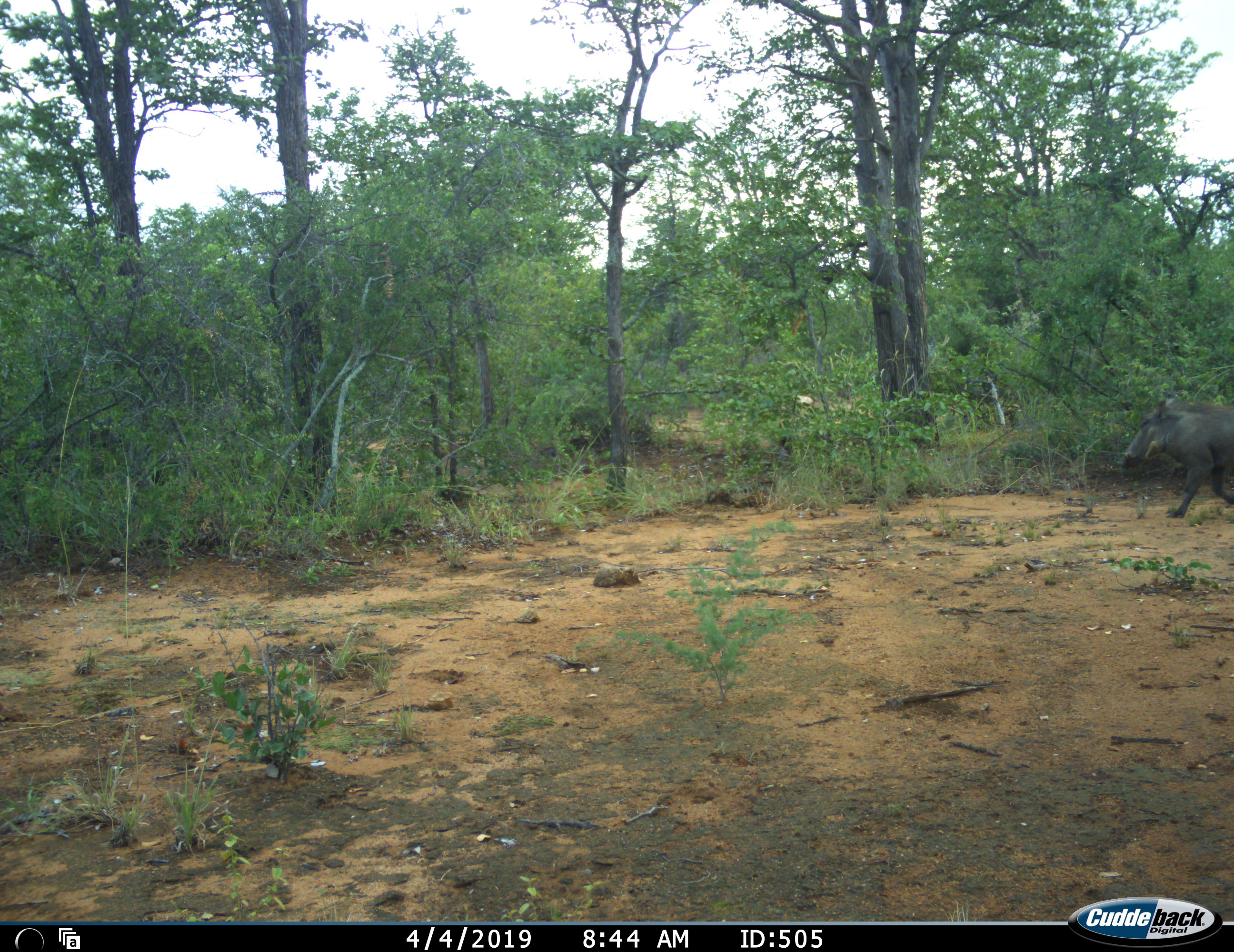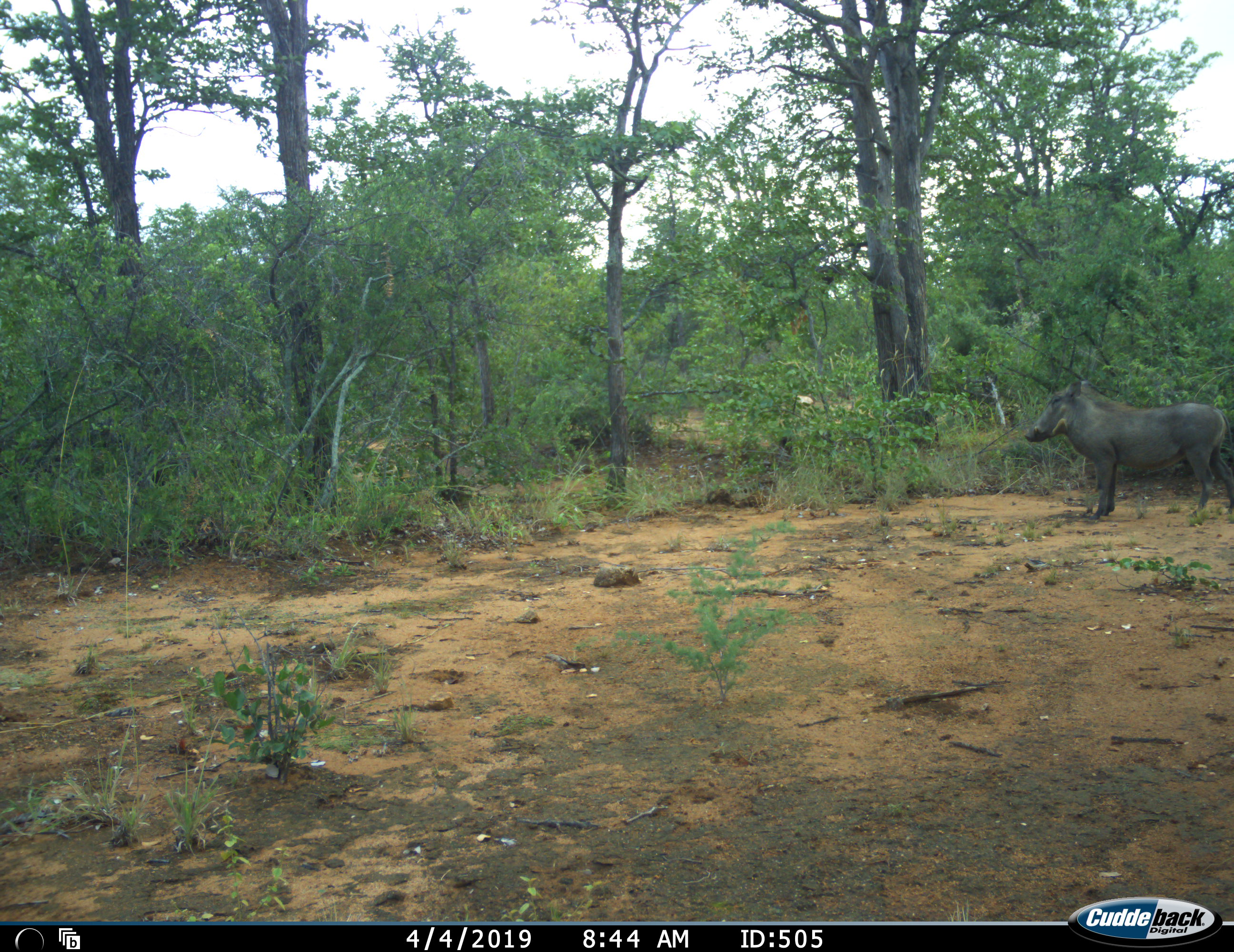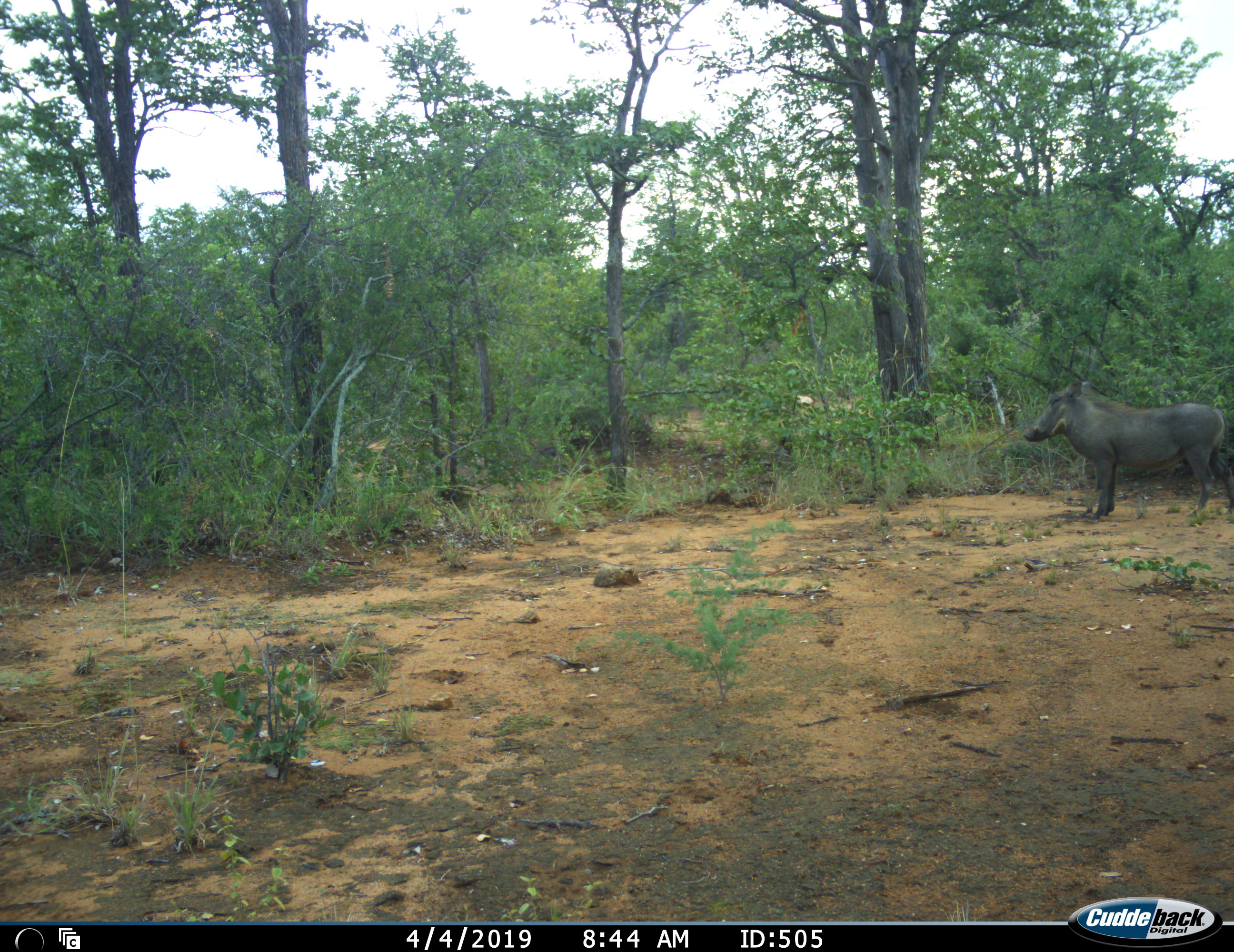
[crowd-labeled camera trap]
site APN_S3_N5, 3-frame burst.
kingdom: Animalia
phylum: Chordata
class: Mammalia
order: Artiodactyla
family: Suidae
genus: Phacochoerus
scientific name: Phacochoerus africanus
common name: warthog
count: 1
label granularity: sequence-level